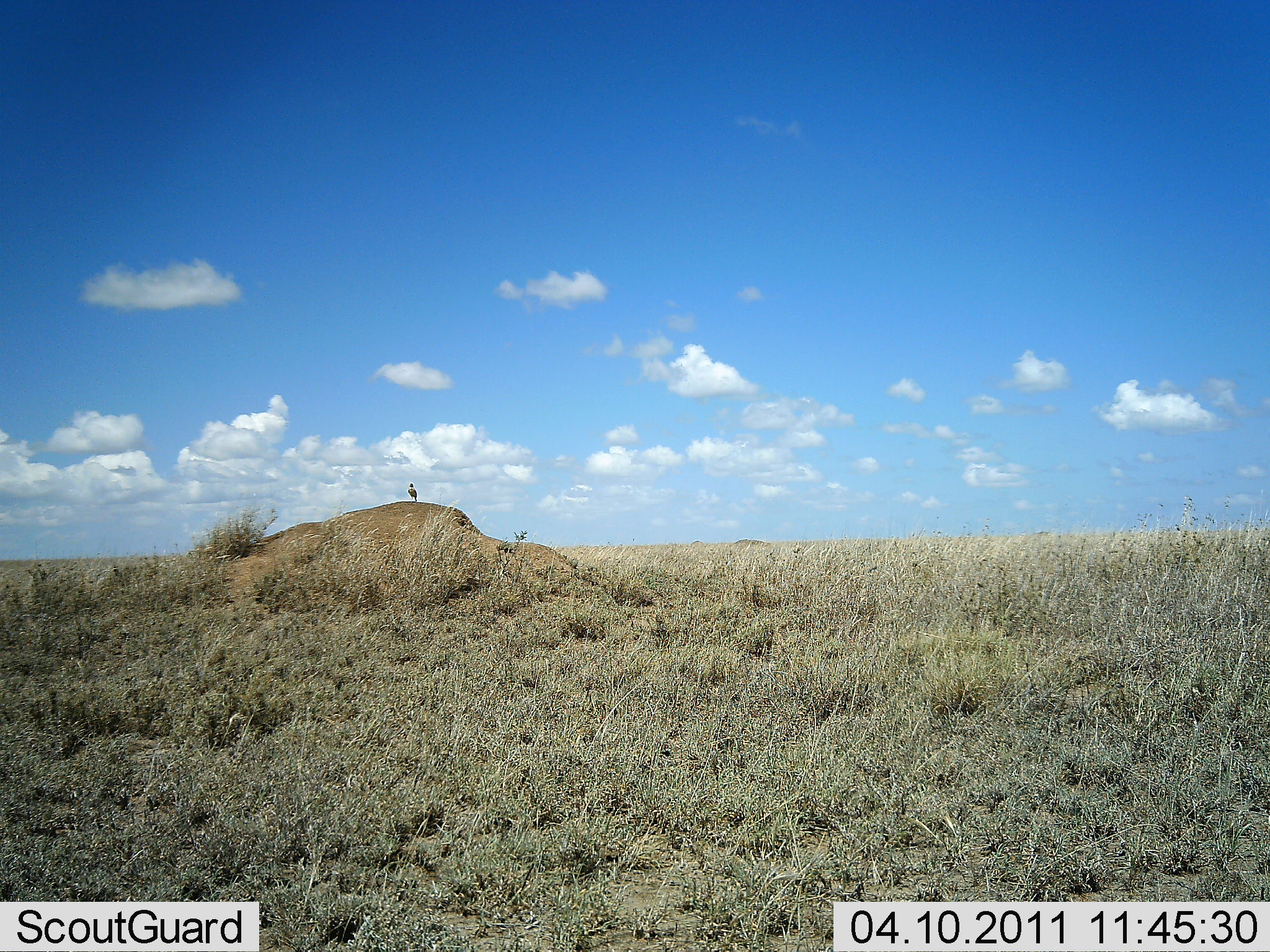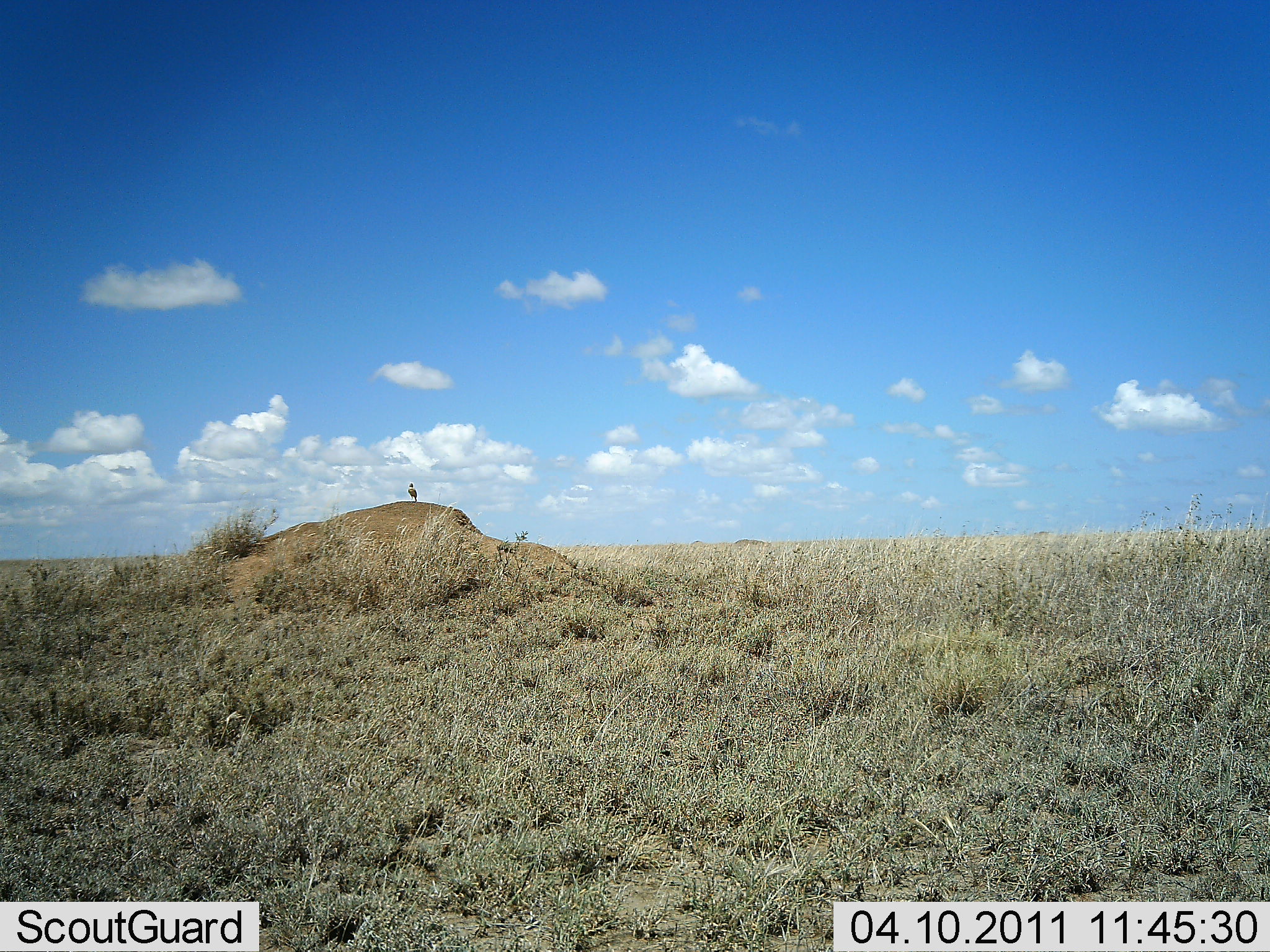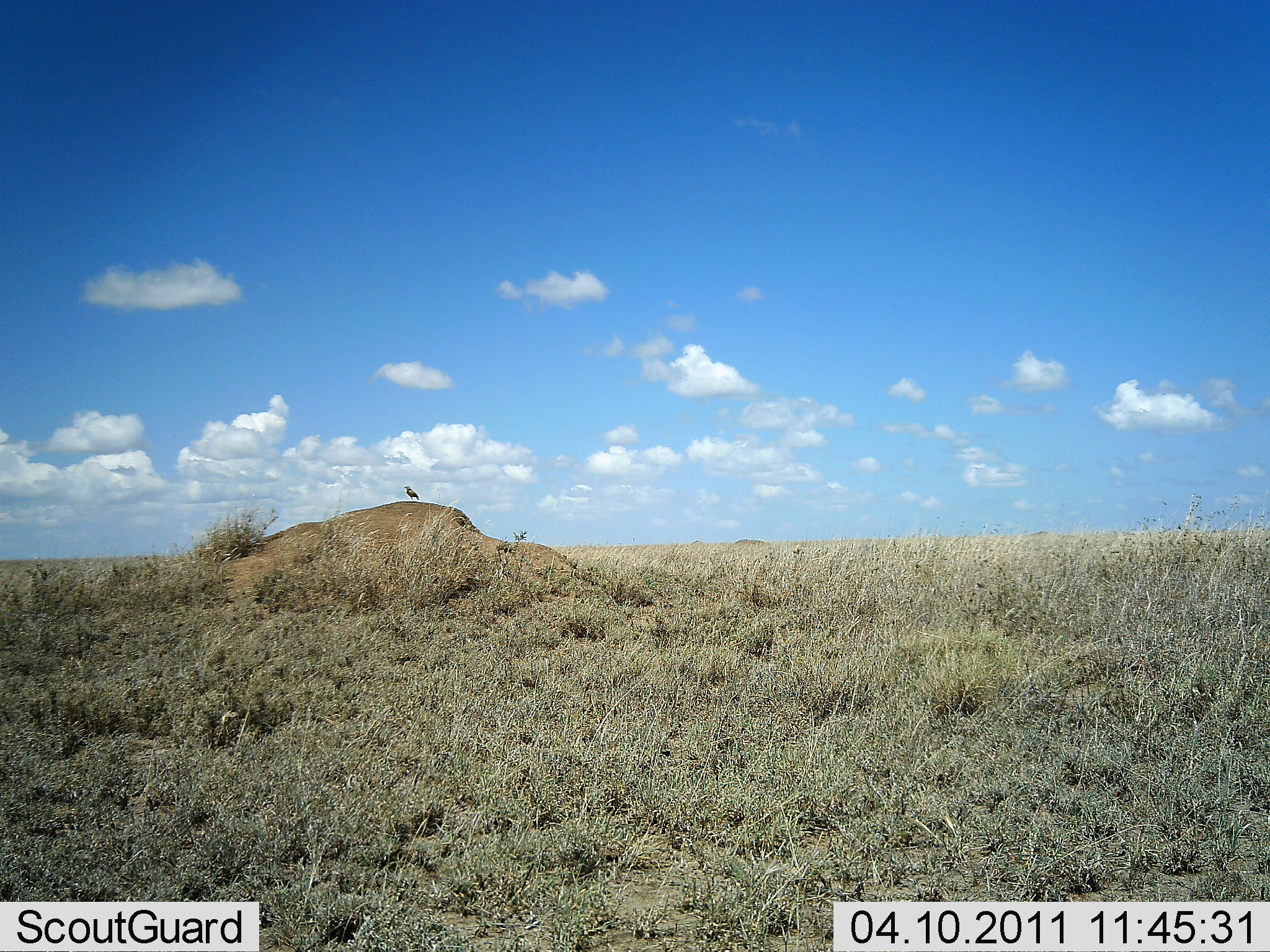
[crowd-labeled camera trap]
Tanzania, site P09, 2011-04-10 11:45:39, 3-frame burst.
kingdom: Animalia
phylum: Chordata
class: Aves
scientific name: Aves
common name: bird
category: otherbird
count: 1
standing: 91%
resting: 9%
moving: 0%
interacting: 0%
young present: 0%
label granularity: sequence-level